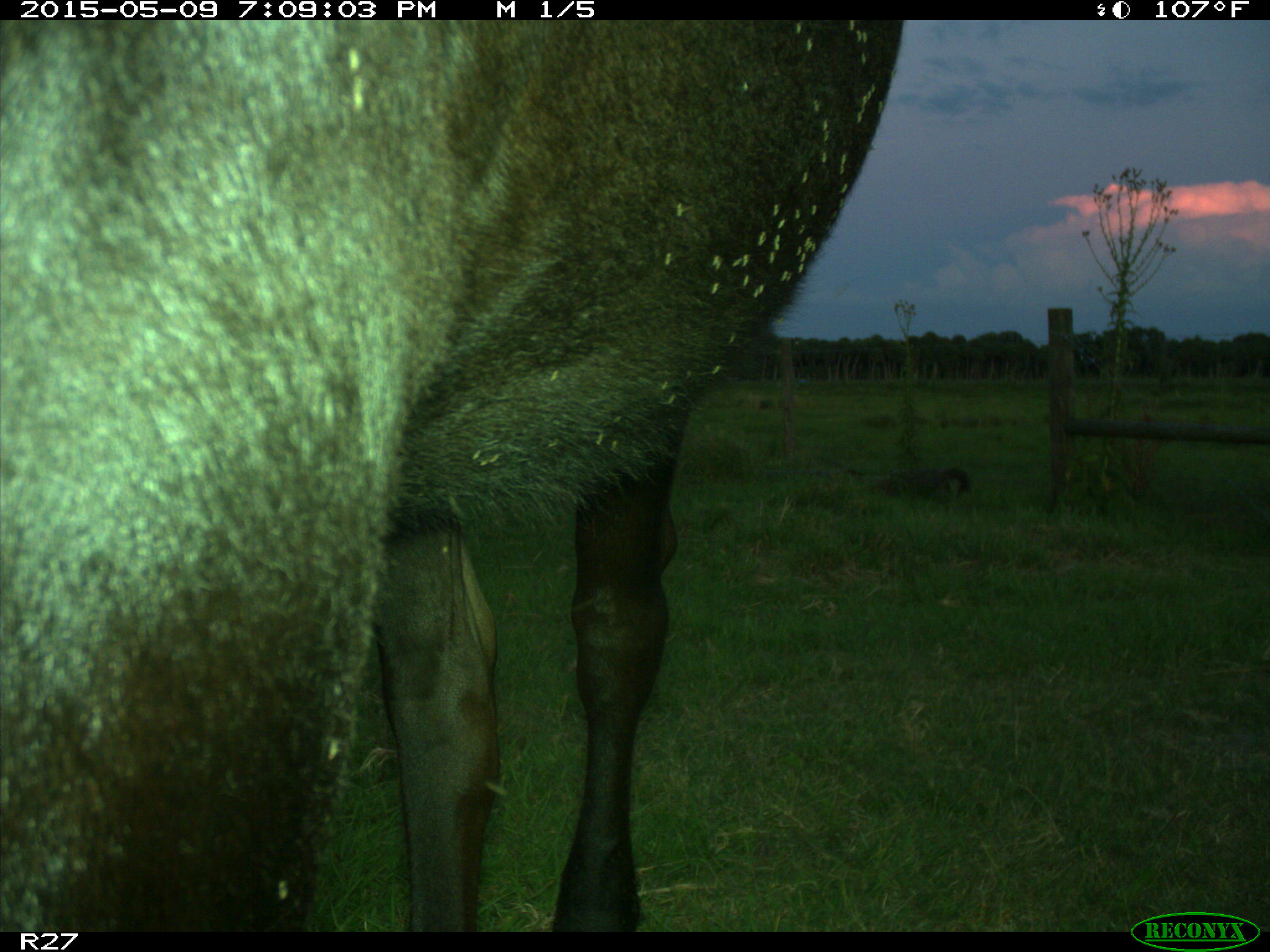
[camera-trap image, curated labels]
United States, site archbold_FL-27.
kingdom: Animalia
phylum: Chordata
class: Mammalia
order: Artiodactyla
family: Bovidae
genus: Bos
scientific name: Bos taurus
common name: domestic cow